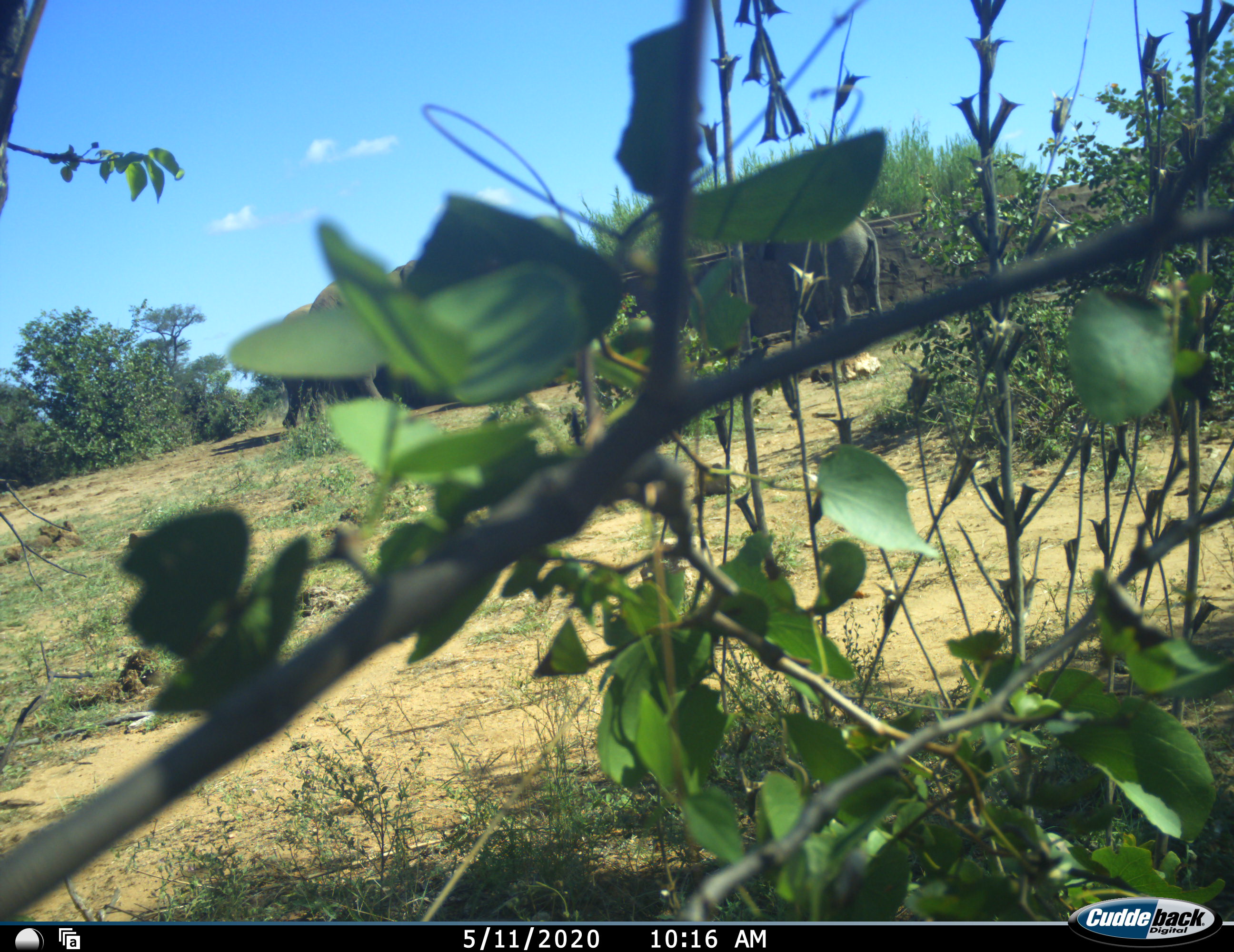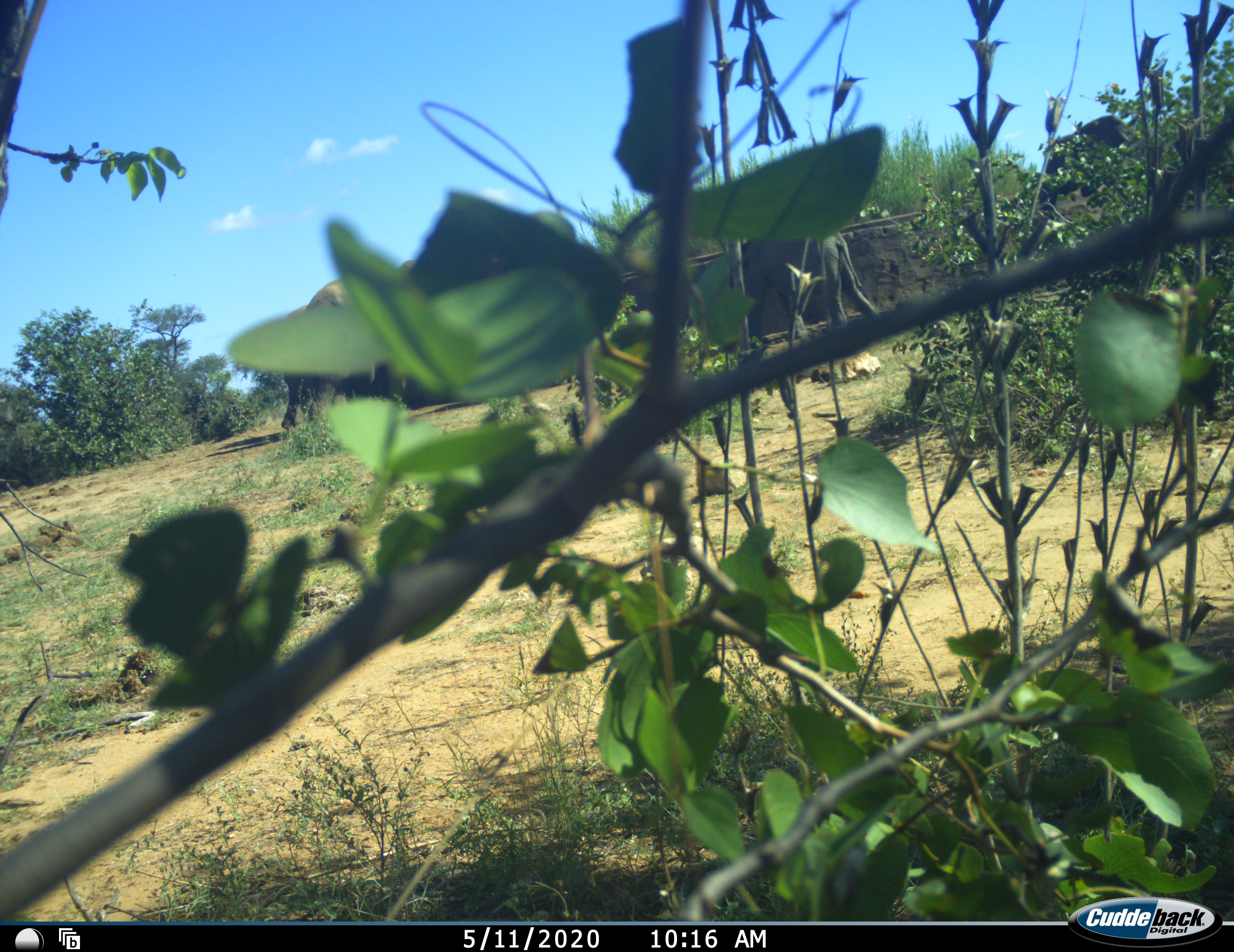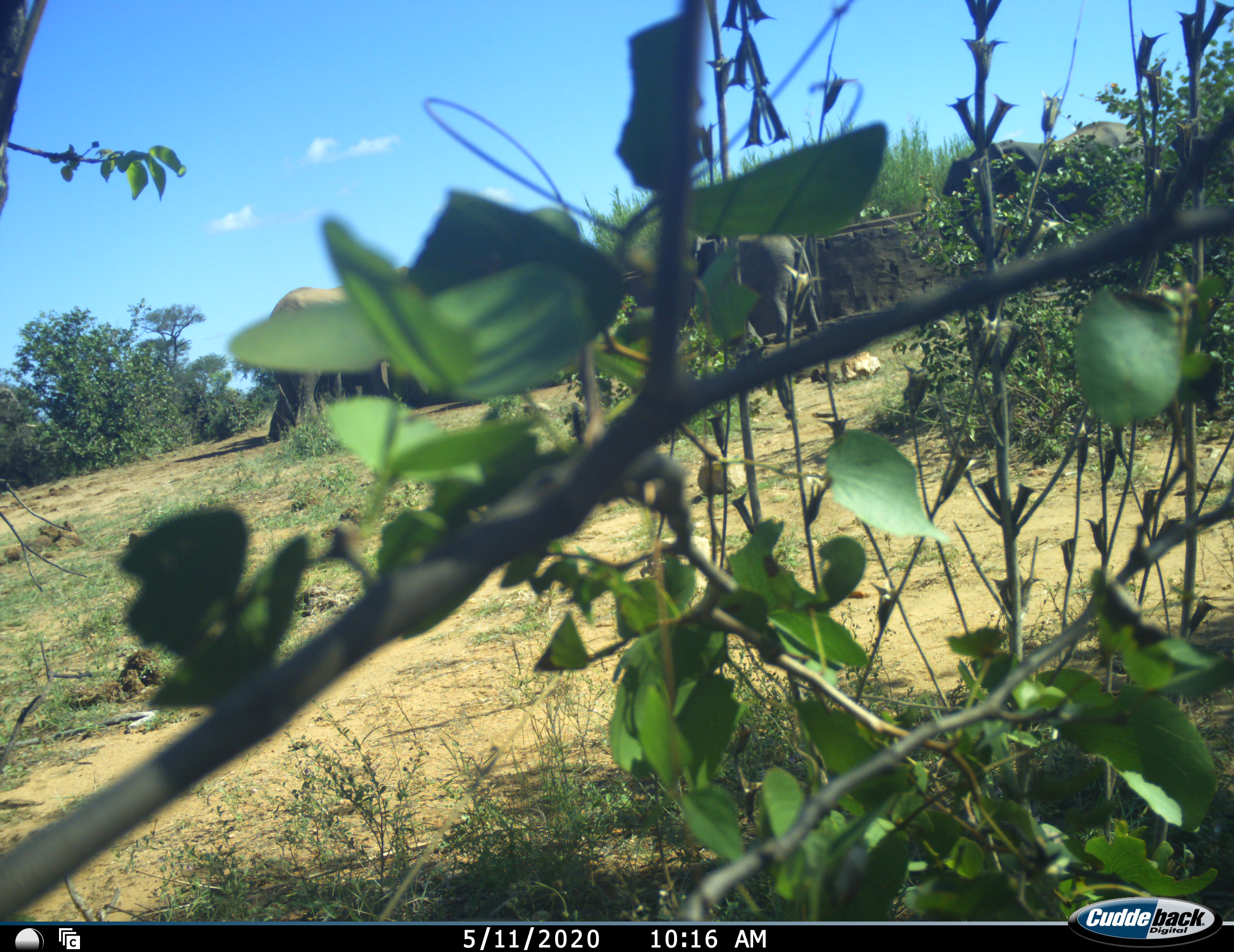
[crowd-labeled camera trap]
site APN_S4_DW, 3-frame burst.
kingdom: Animalia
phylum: Chordata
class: Mammalia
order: Proboscidea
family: Elephantidae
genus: Loxodonta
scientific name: Loxodonta africana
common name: african bush elephant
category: elephant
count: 4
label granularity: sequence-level